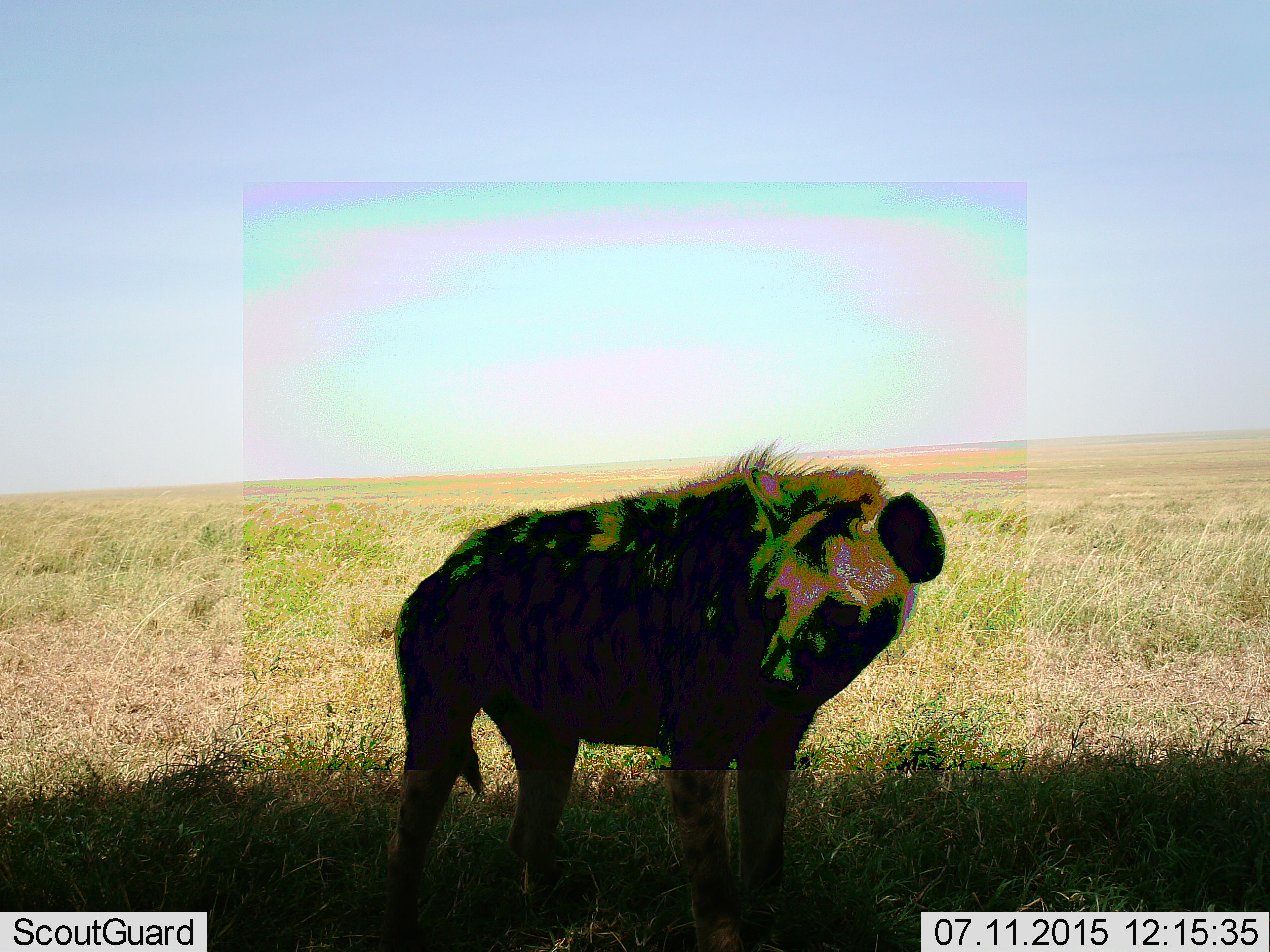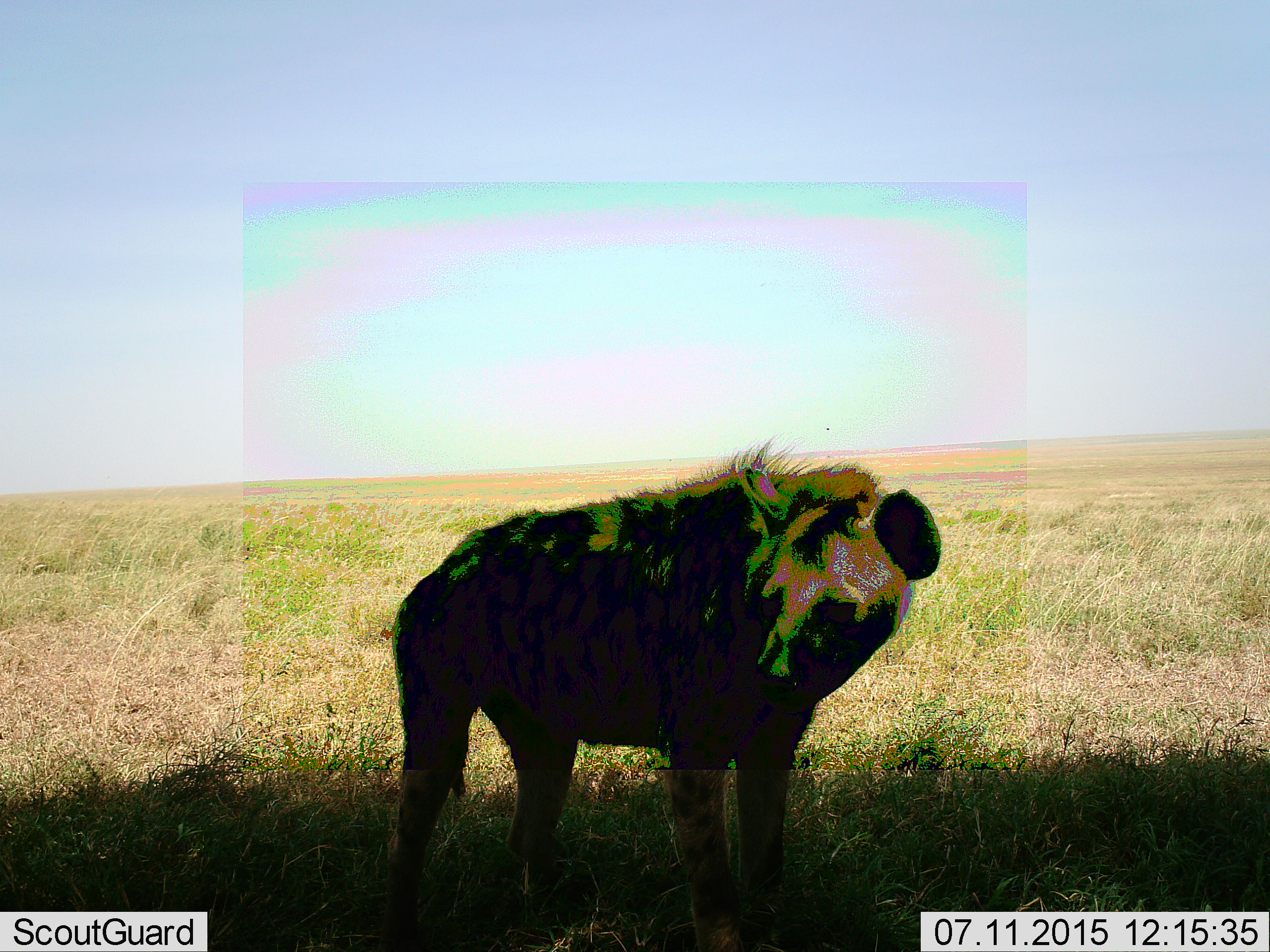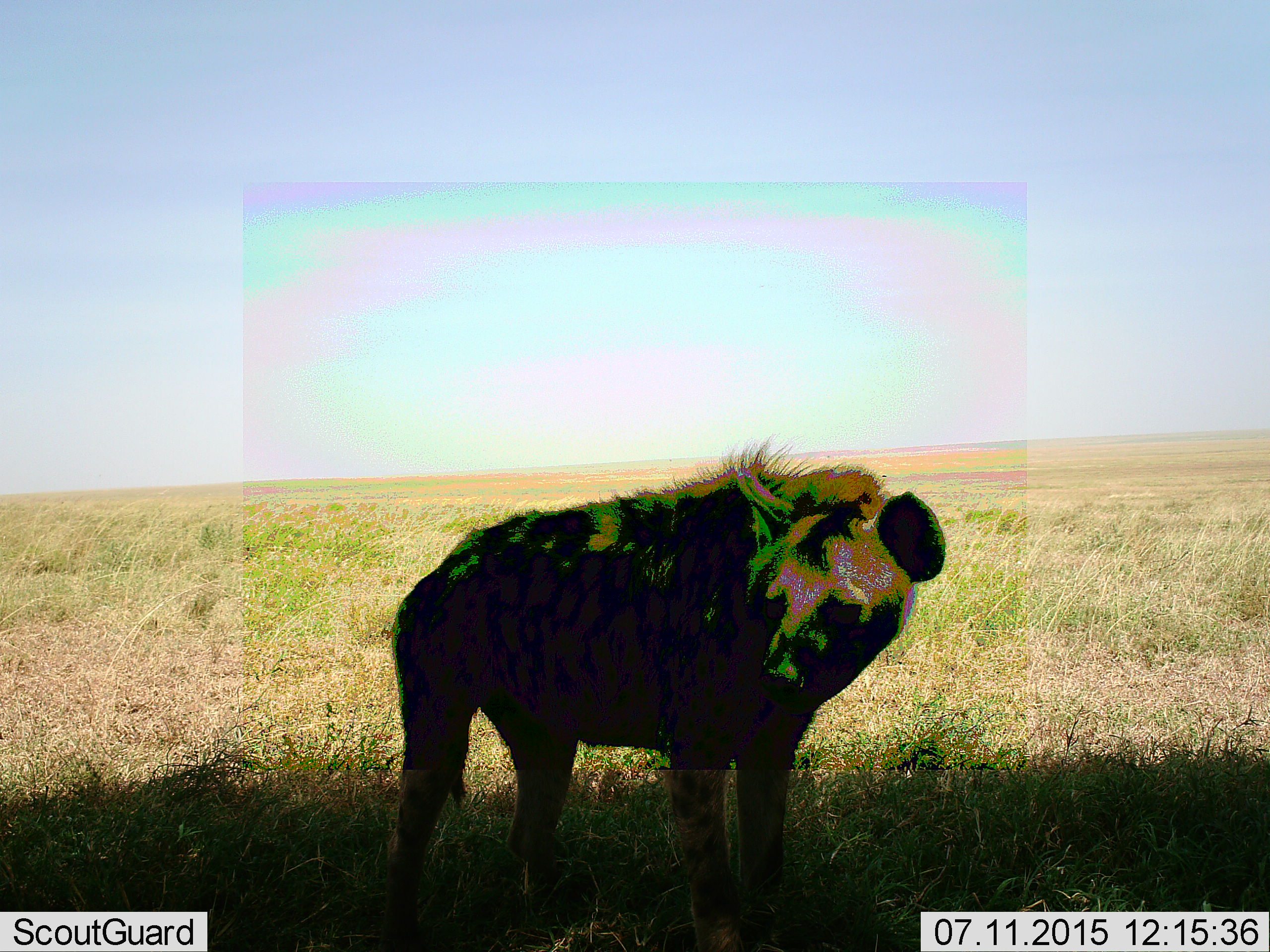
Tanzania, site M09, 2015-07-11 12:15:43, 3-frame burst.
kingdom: Animalia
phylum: Chordata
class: Mammalia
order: Carnivora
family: Hyaenidae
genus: Crocuta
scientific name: Crocuta crocuta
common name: spotted hyena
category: hyenaspotted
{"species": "hyenaspotted (spotted hyena) (Crocuta crocuta)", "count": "1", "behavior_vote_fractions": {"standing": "100%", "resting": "0%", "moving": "0%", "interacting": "0%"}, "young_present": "0%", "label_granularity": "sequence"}